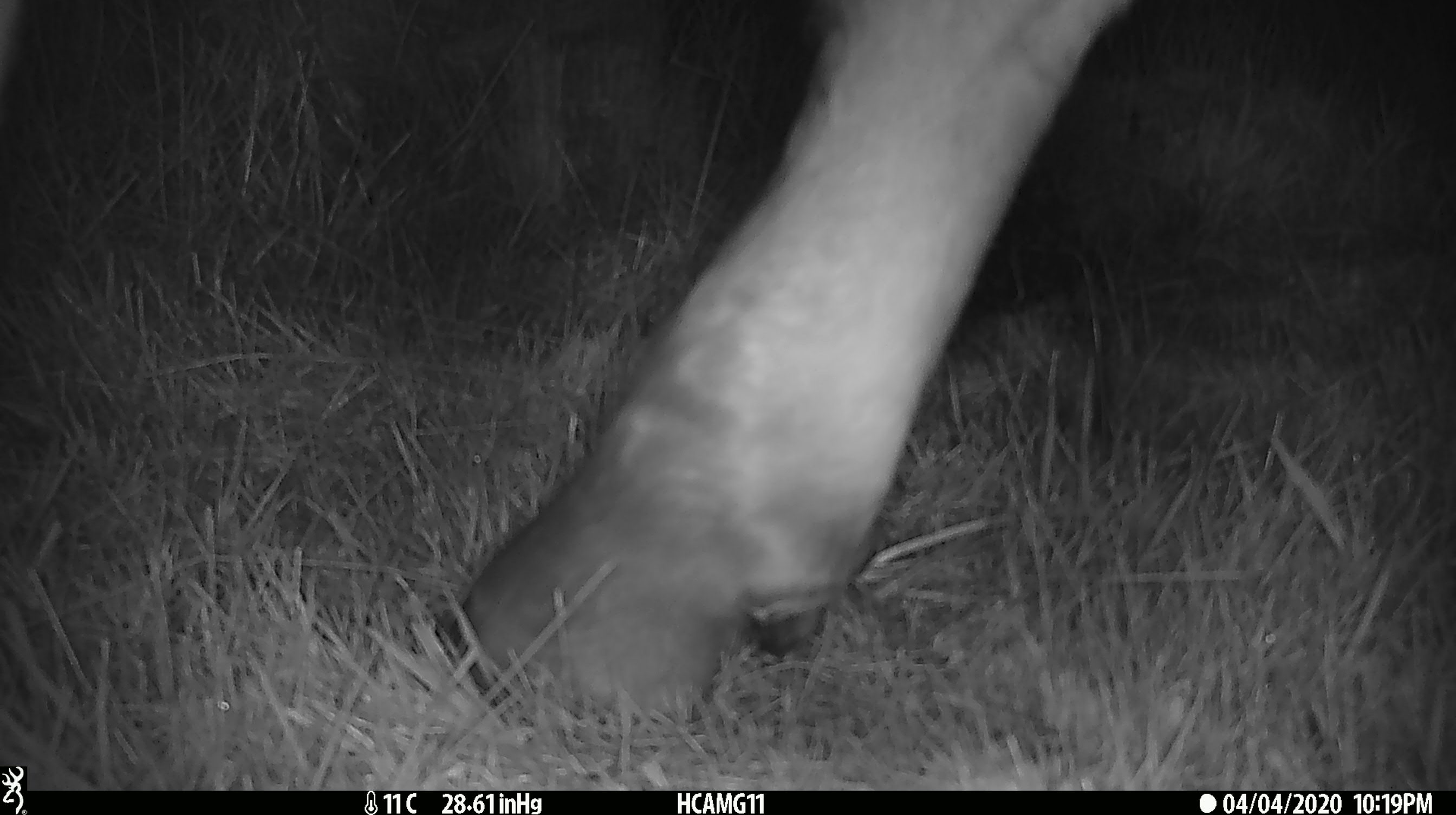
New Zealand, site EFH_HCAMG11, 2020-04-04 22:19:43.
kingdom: Animalia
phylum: Chordata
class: Mammalia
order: Artiodactyla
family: Bovidae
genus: Bos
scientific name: Bos taurus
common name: domestic cow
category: cow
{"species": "cow (domestic cow) (Bos taurus)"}